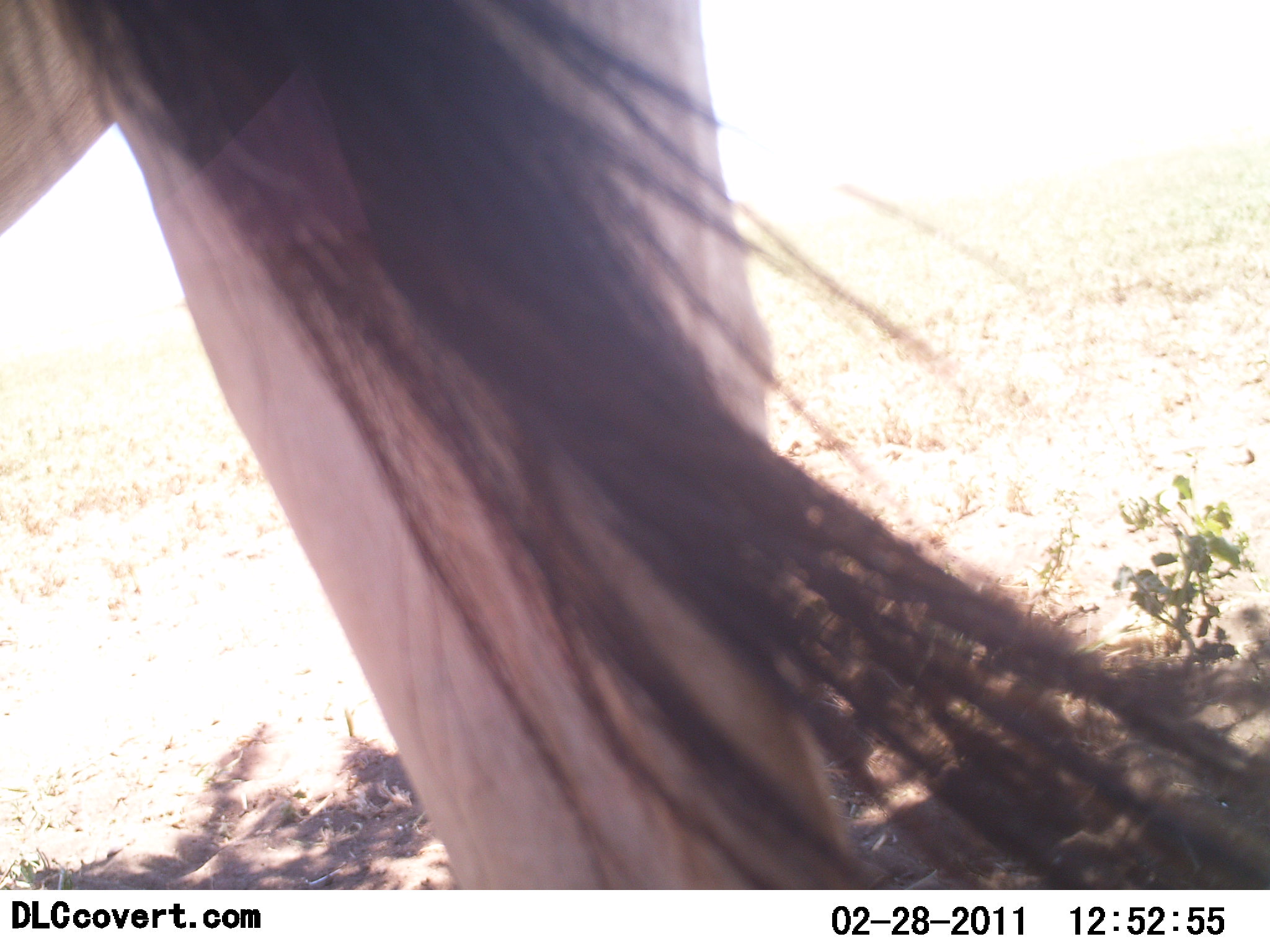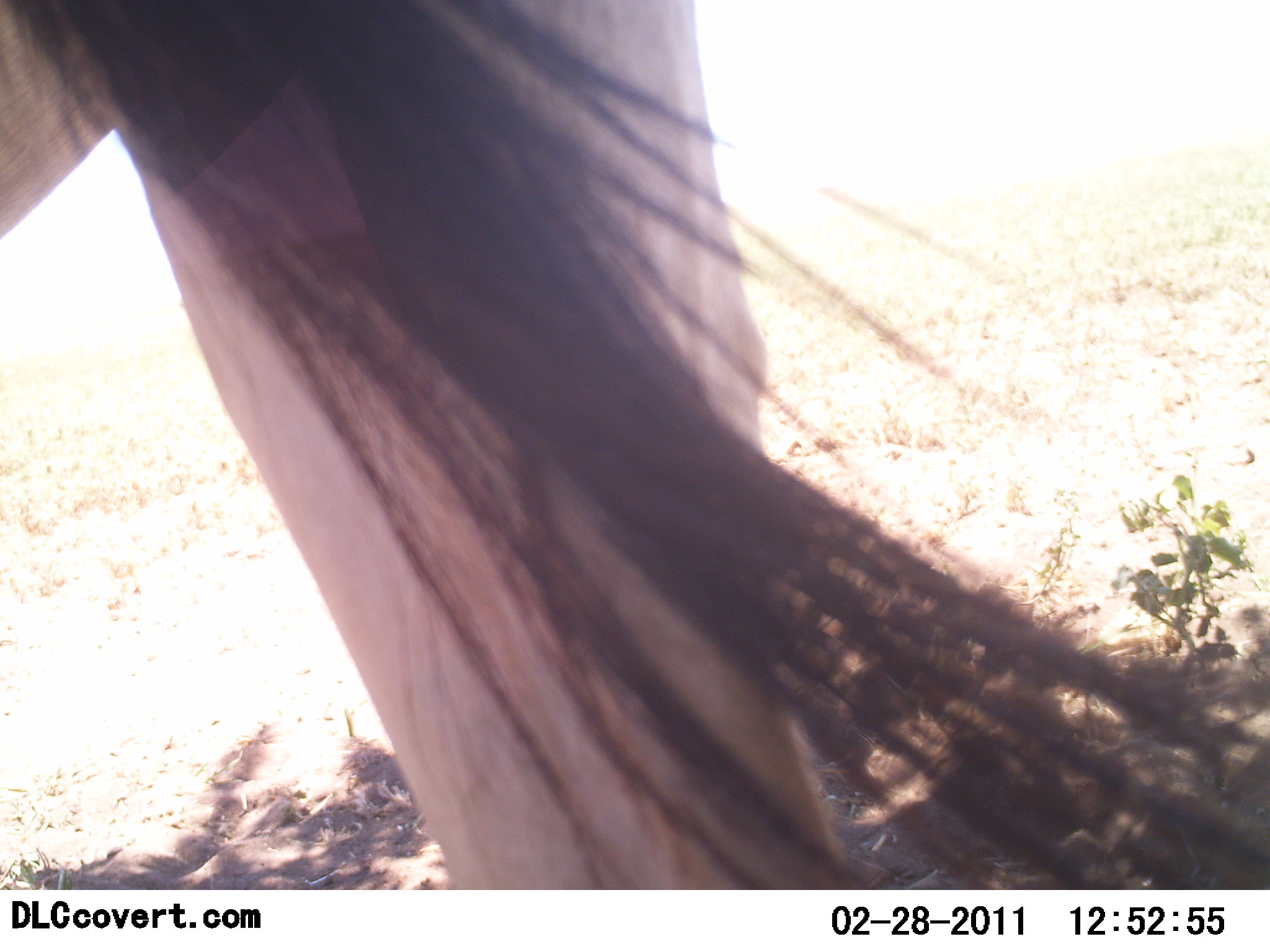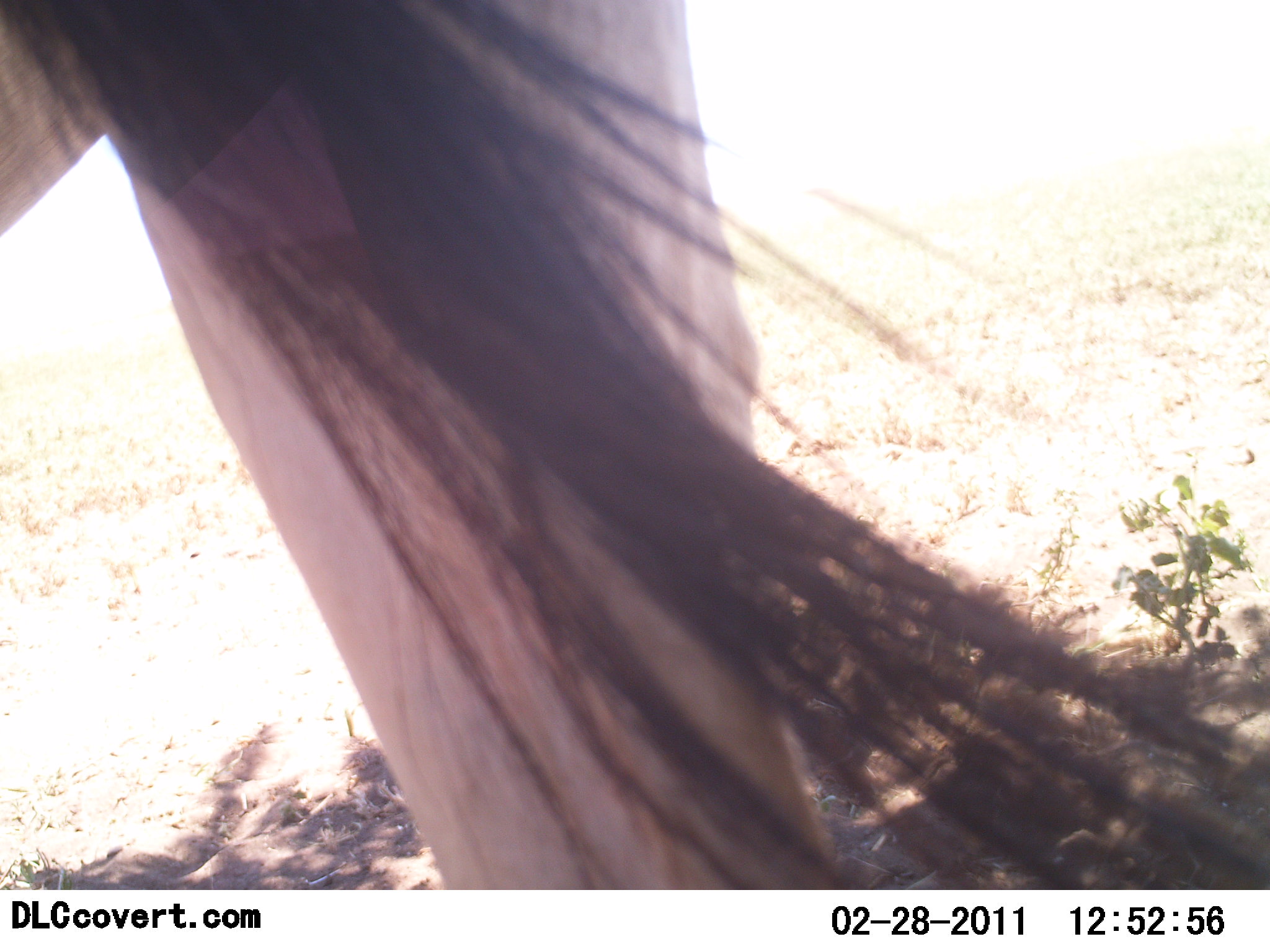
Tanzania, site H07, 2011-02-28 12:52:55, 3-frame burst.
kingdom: Animalia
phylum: Chordata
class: Mammalia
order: Perissodactyla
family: Equidae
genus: Equus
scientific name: Equus quagga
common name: plains zebra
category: zebra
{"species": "zebra (plains zebra) (Equus quagga)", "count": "1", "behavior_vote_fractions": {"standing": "100%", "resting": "17%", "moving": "0%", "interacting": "17%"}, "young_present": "0%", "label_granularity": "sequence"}